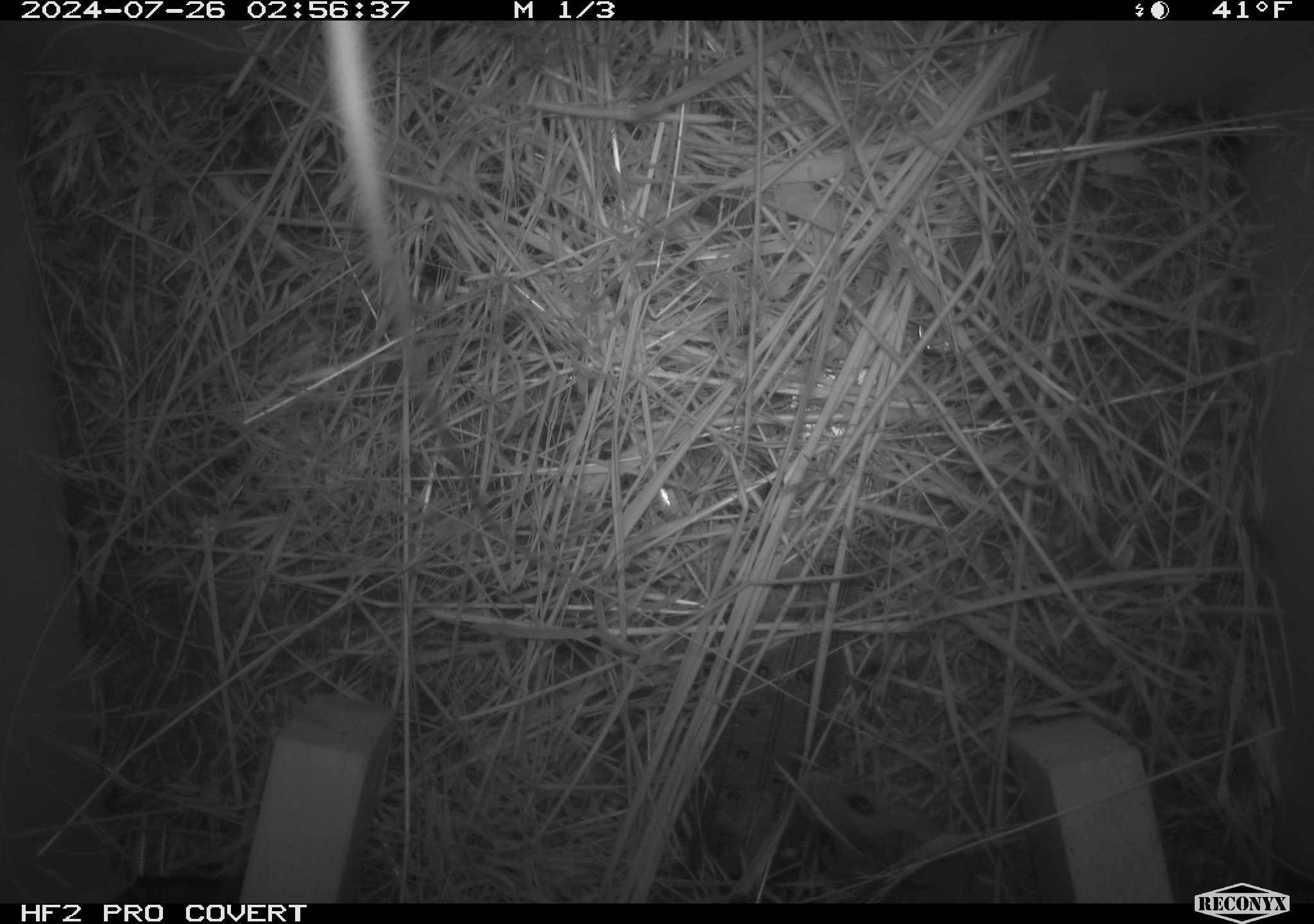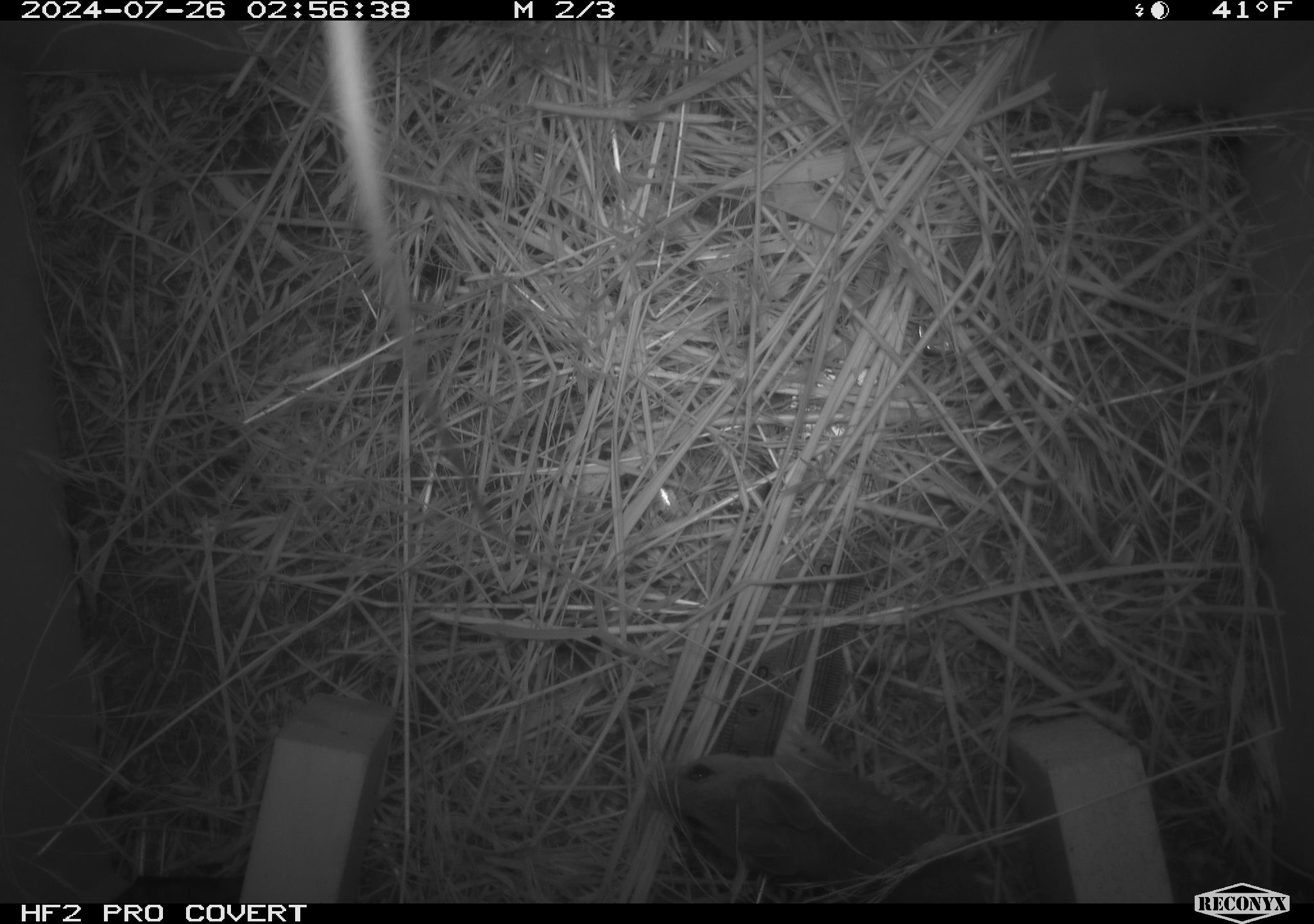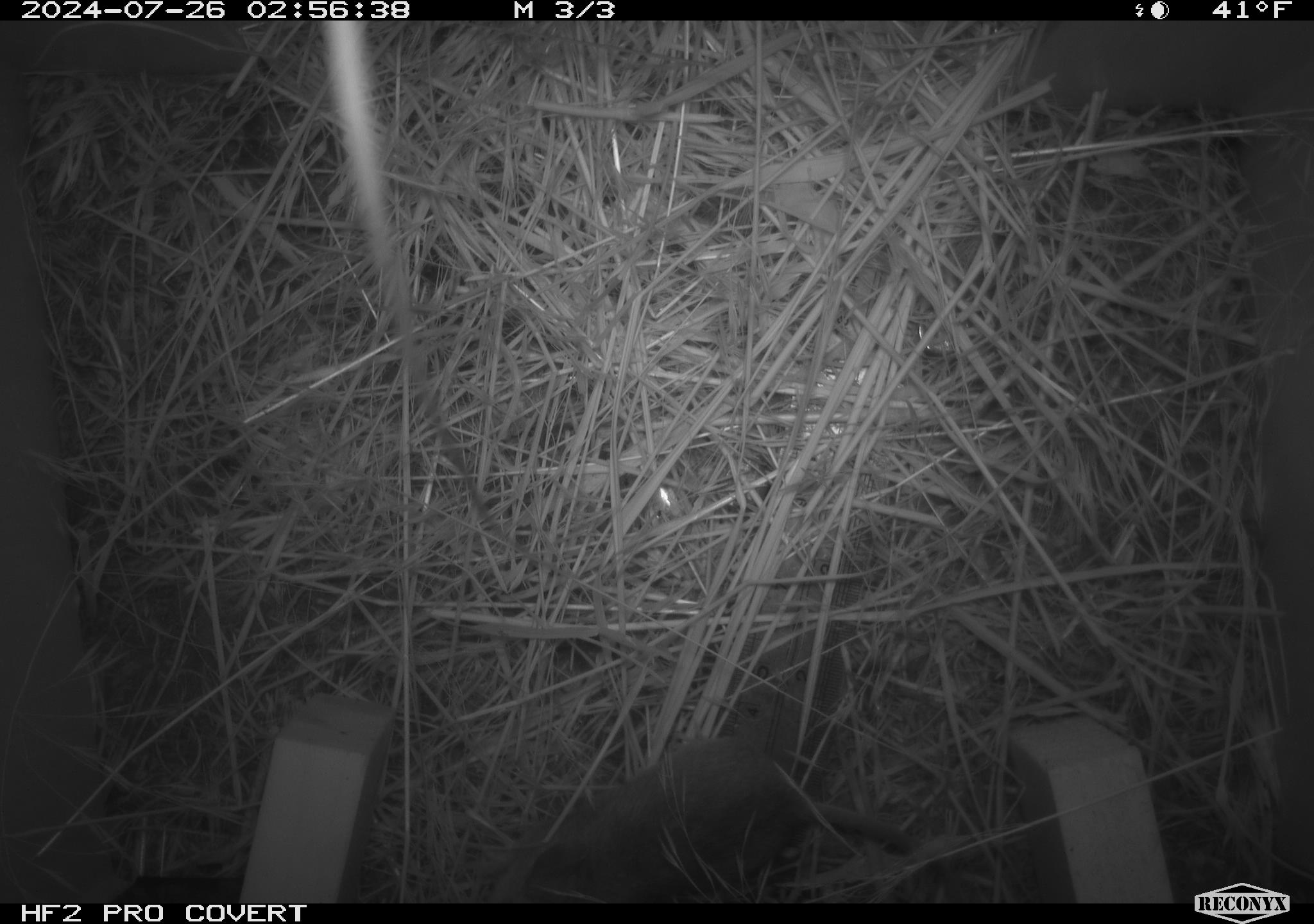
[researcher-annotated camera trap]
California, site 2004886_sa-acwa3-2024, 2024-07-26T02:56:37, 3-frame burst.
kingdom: Animalia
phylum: Chordata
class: Mammalia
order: Rodentia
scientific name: Rodentia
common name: mouse species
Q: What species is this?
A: Mouse species (Rodentia).